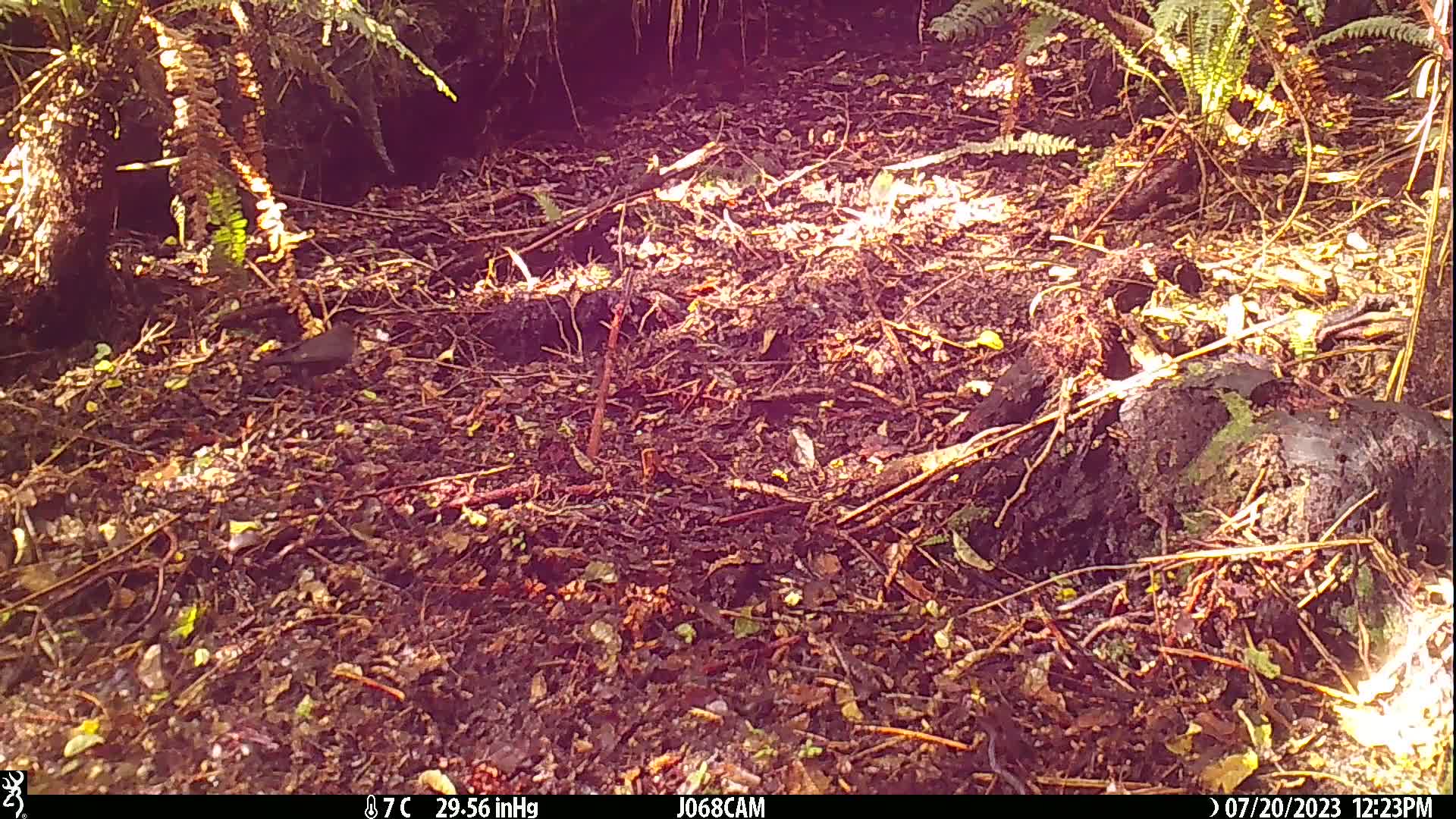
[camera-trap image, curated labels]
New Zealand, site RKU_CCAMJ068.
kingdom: Animalia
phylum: Chordata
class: Aves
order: Passeriformes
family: Turdidae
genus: Turdus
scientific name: Turdus merula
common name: eurasian blackbird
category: blackbird